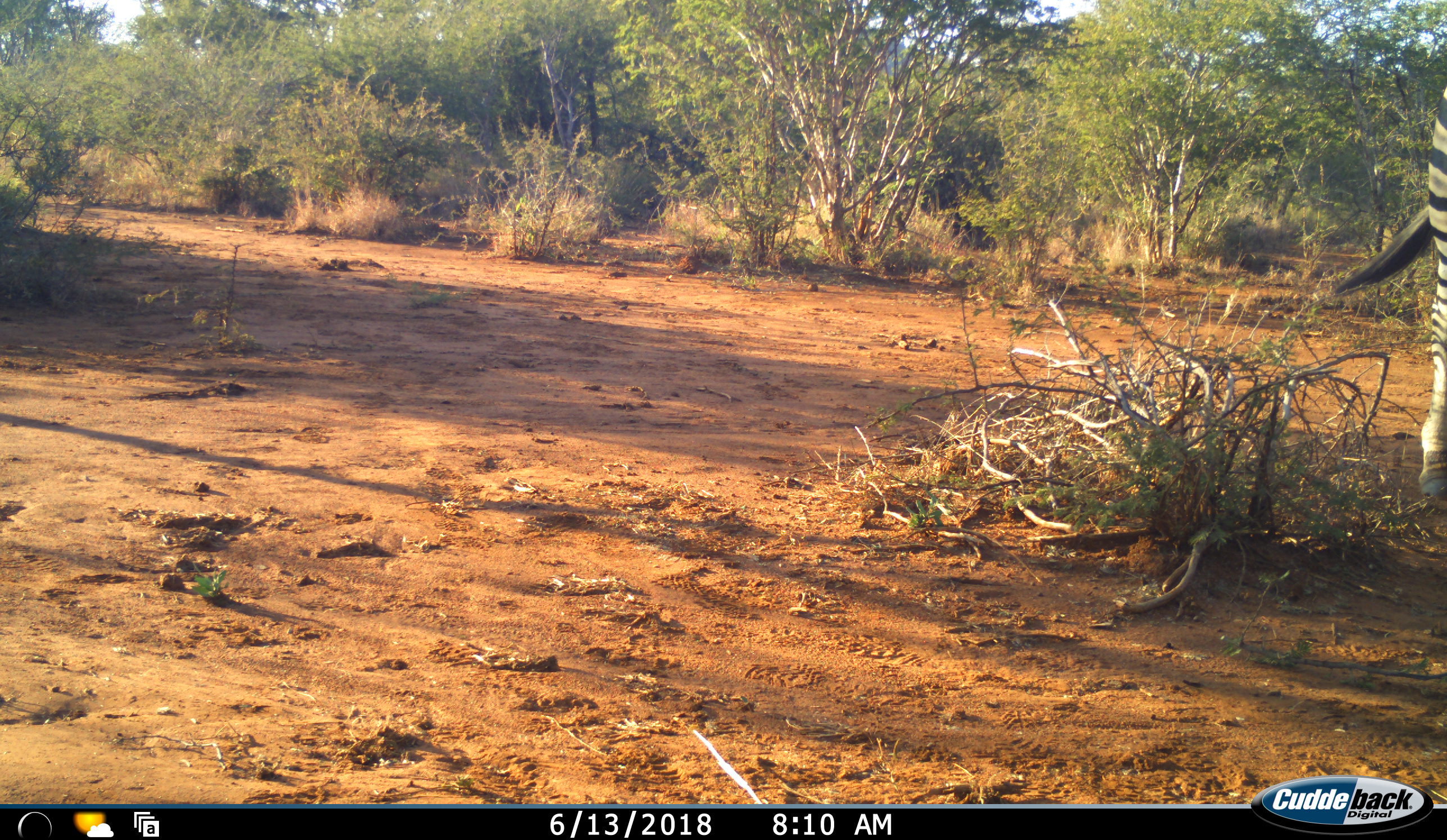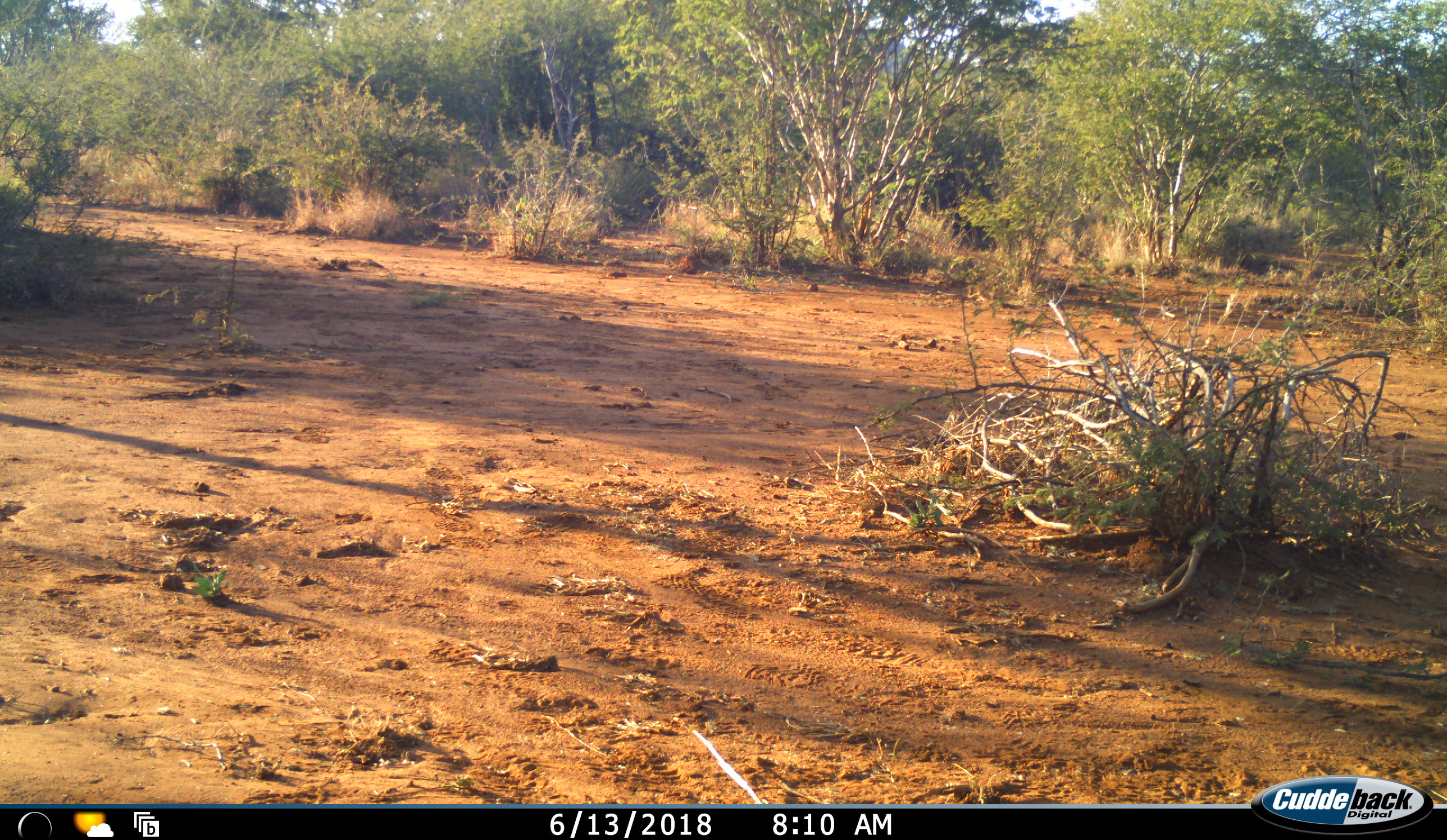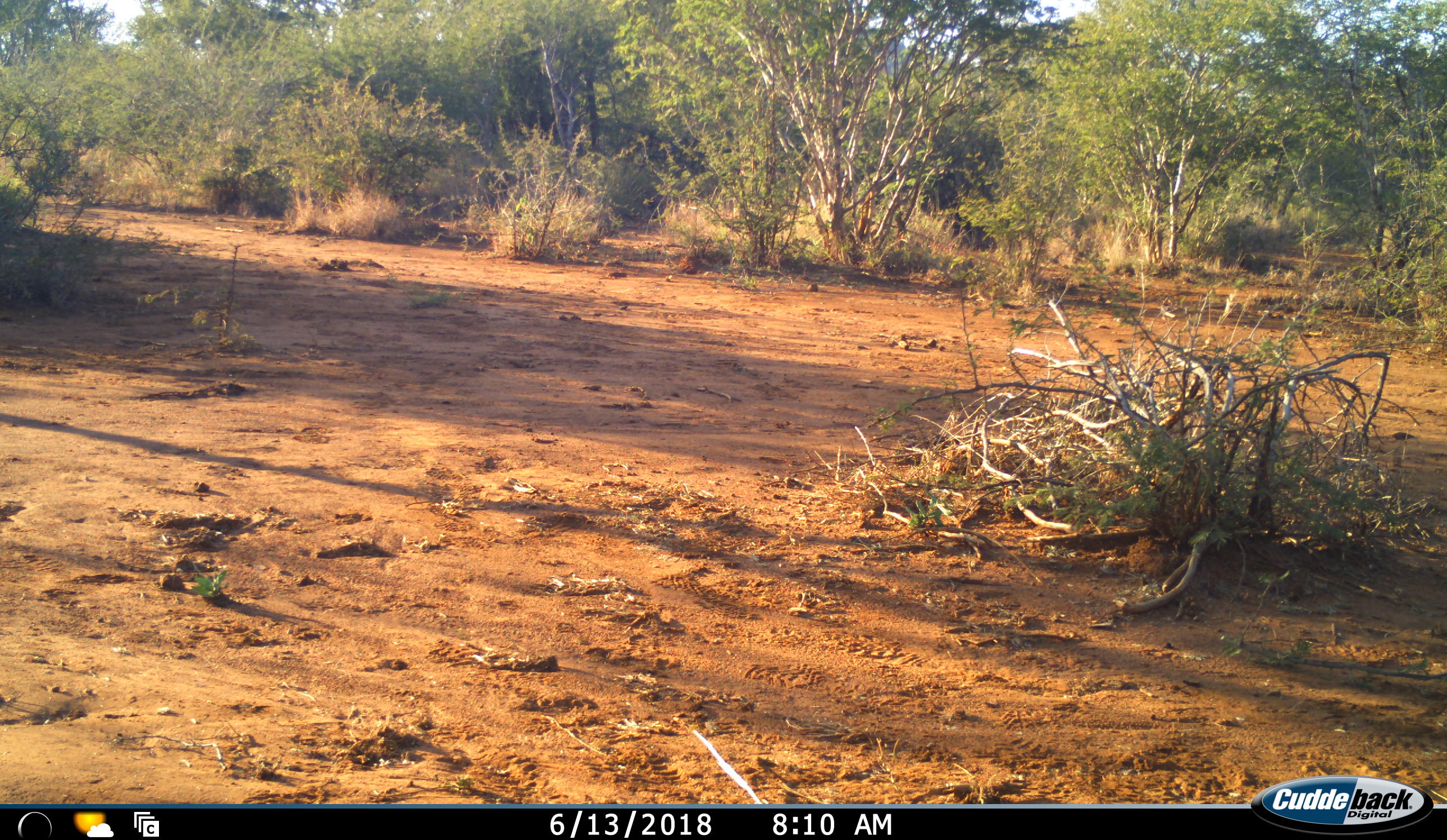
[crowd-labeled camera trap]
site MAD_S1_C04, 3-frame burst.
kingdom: Animalia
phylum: Chordata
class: Mammalia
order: Perissodactyla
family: Equidae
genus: Equus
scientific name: Equus quagga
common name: plains zebra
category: zebraplains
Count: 1.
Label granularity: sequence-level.